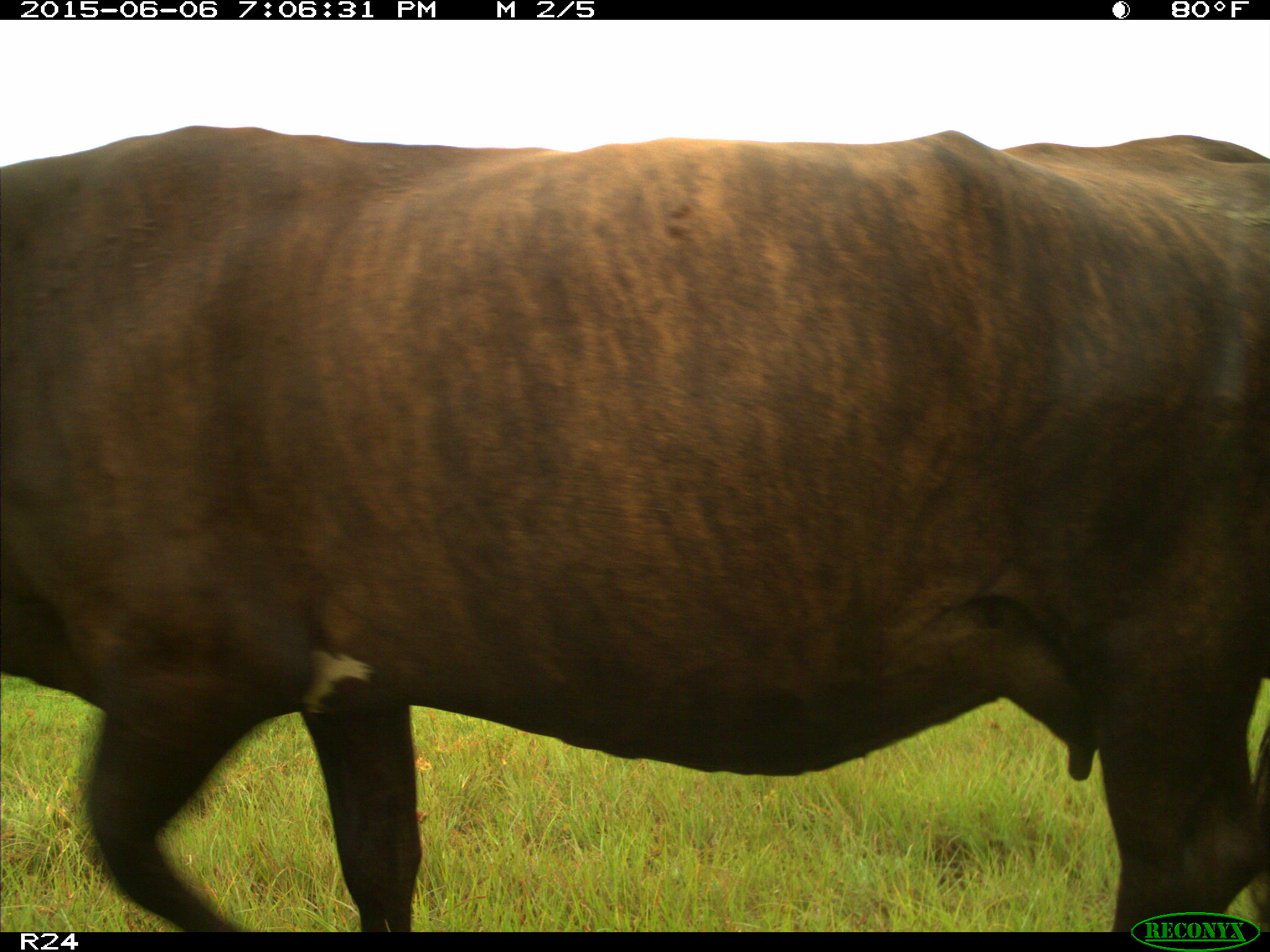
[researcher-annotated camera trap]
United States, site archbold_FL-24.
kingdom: Animalia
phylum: Chordata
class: Mammalia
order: Artiodactyla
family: Bovidae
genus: Bos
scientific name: Bos taurus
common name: domestic cow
Bos taurus (domestic cow).